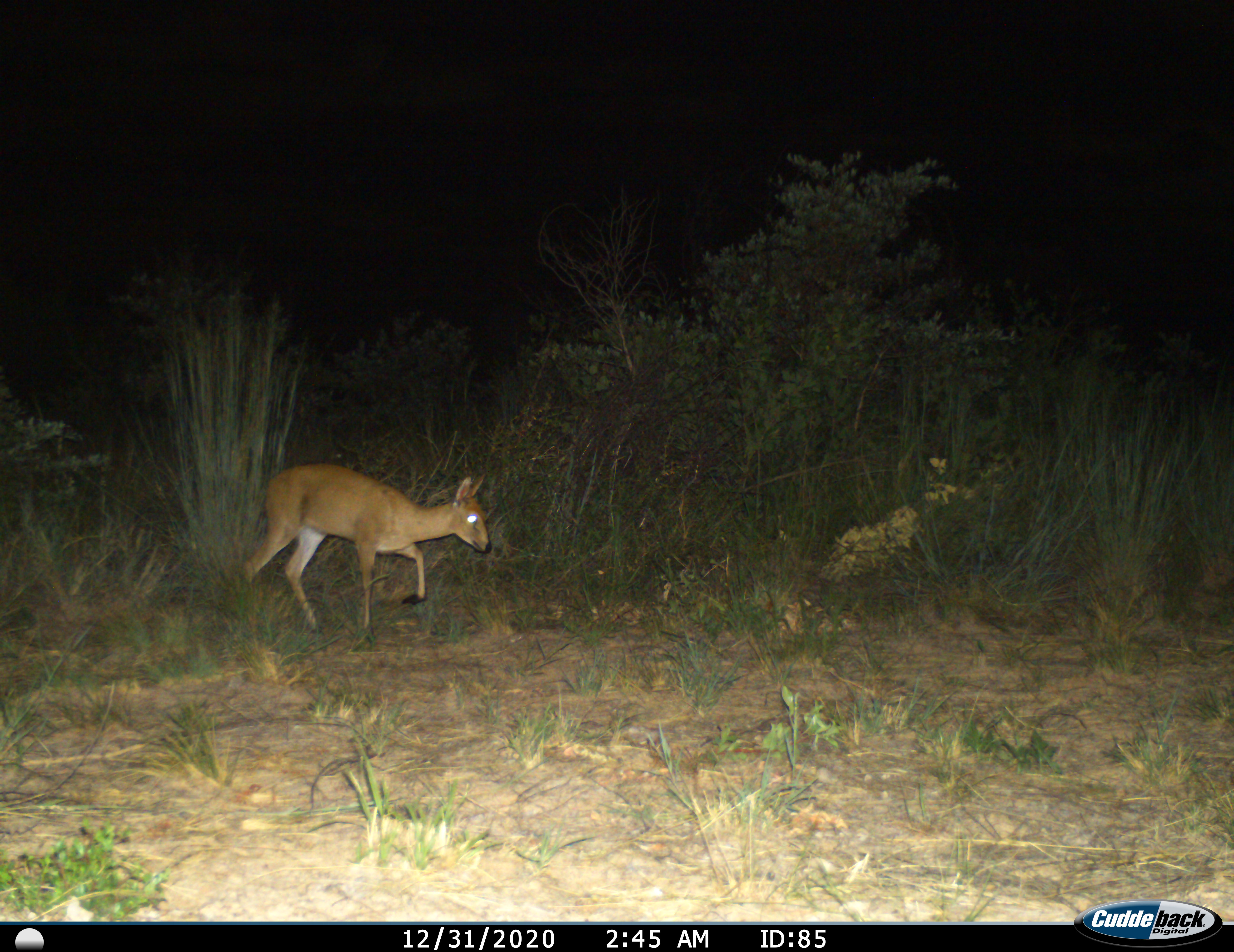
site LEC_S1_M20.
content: unidentified animal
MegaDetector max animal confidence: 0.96